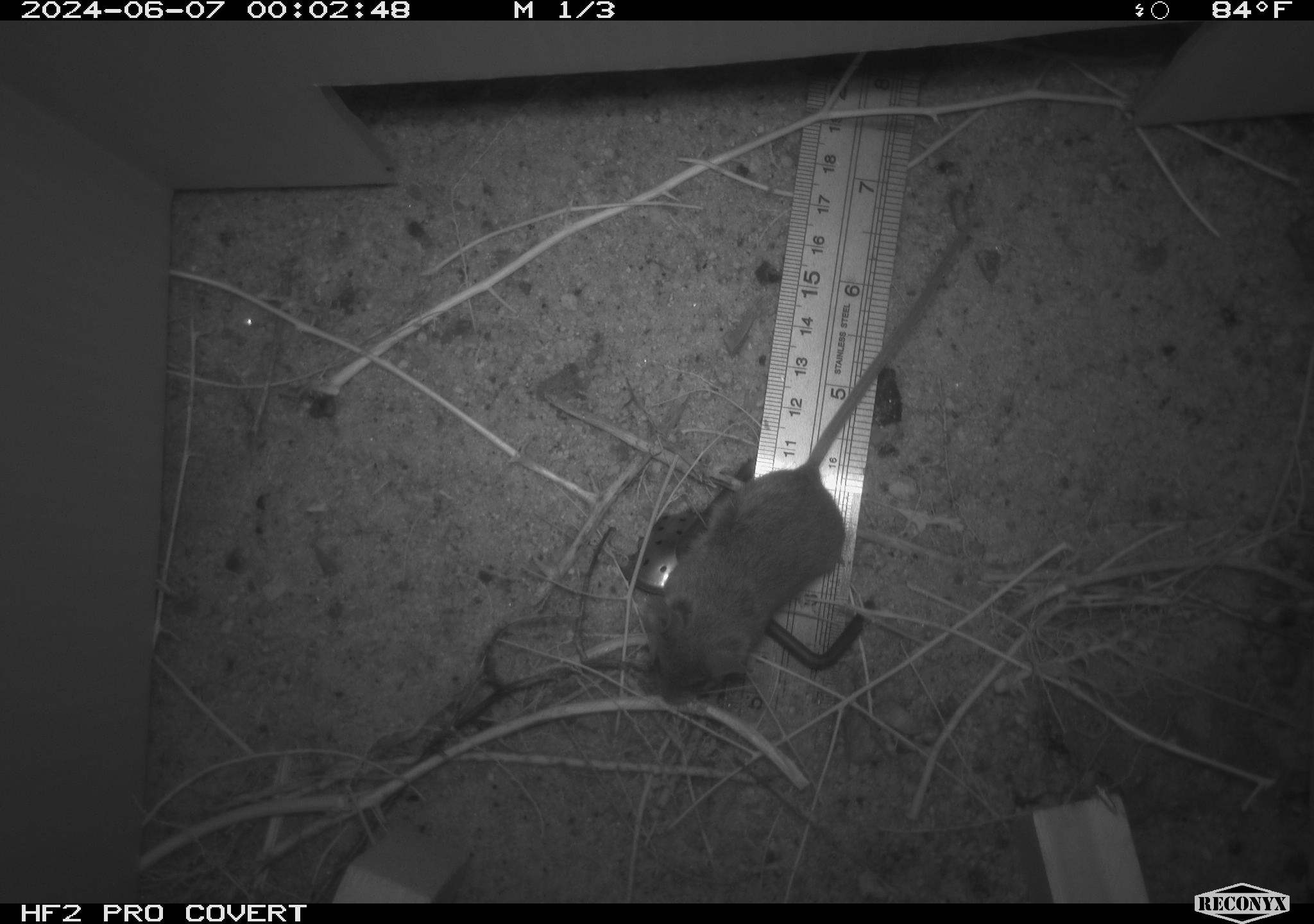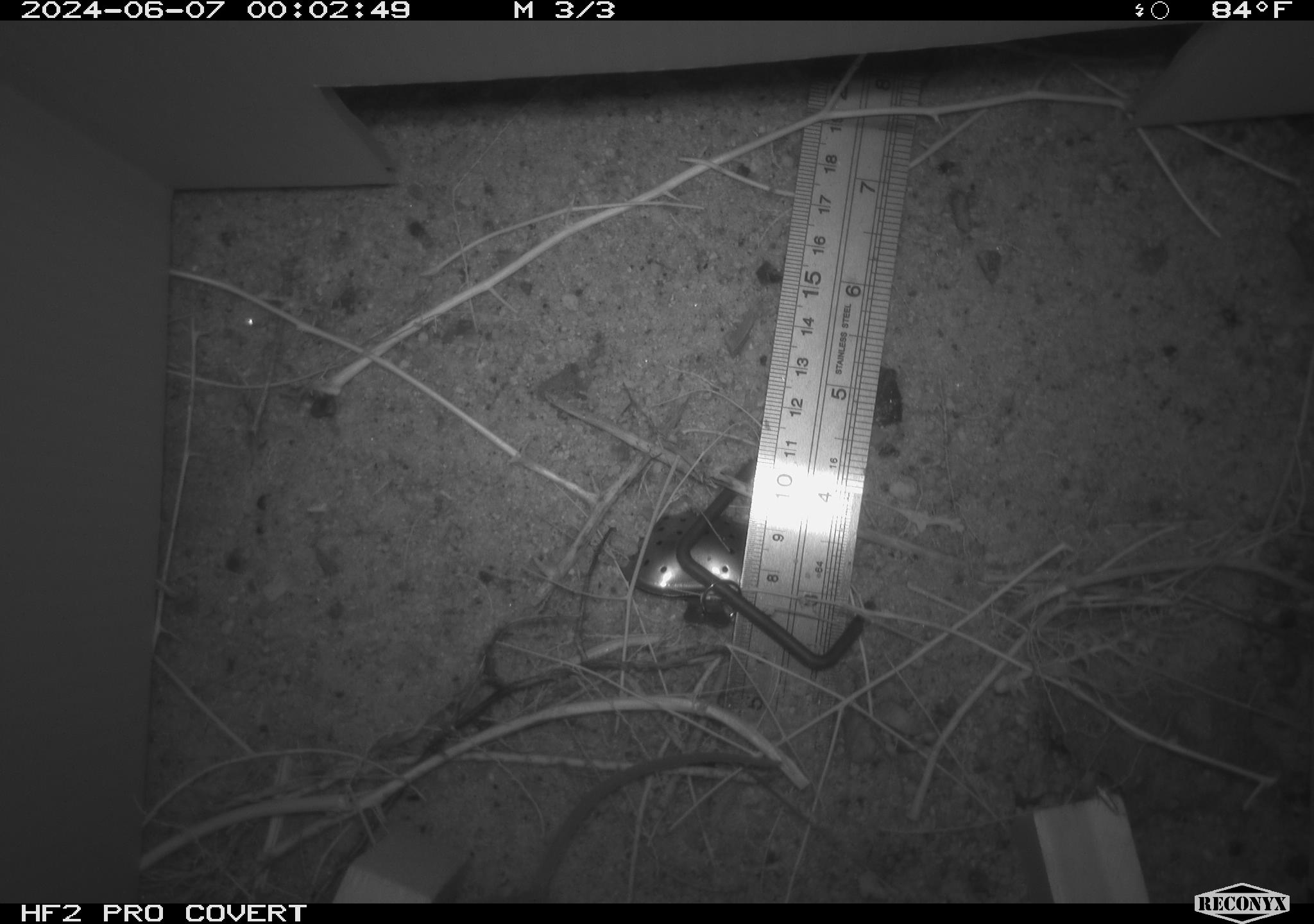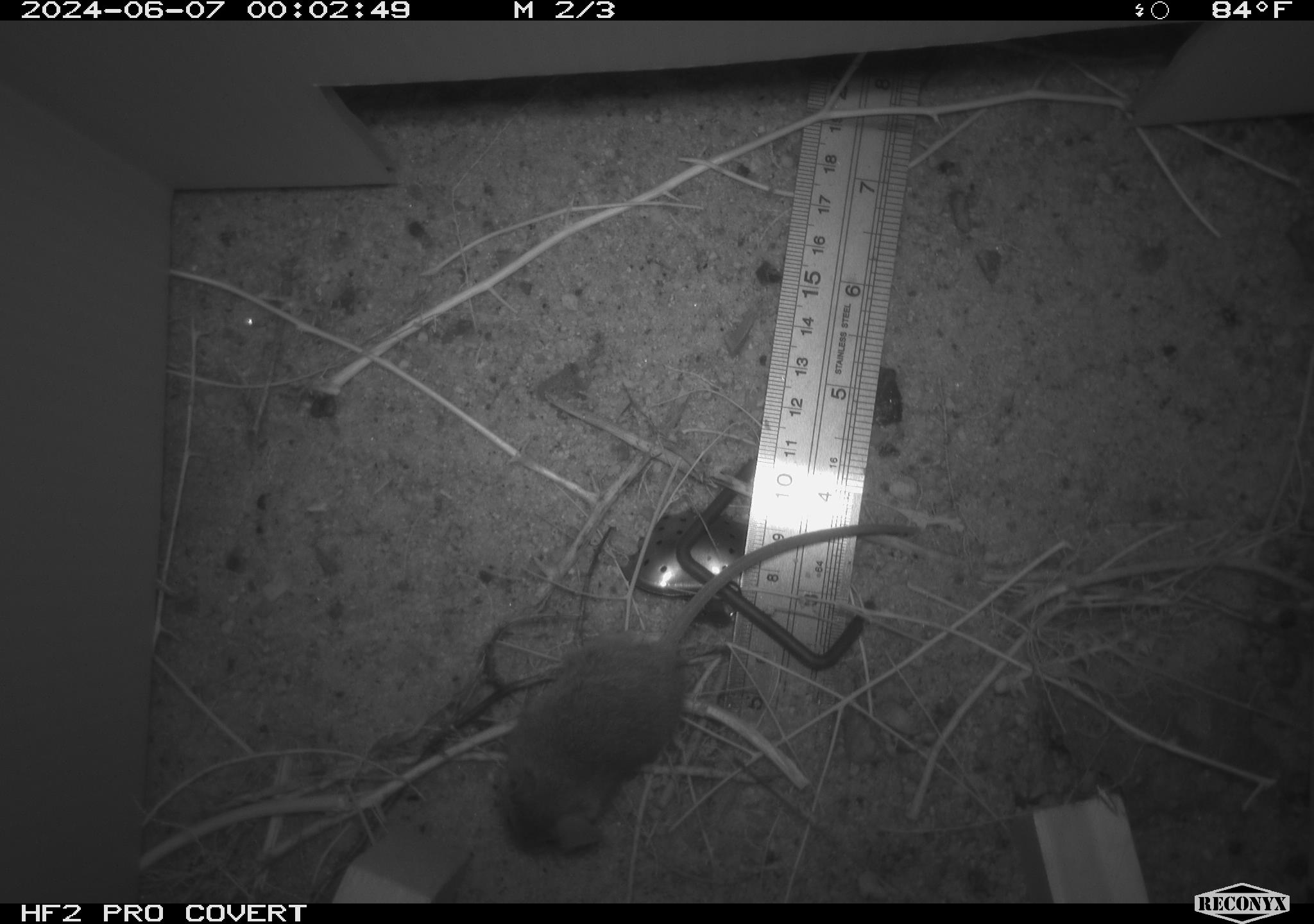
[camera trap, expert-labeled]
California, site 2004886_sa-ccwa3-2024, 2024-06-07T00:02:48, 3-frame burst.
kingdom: Animalia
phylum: Chordata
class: Mammalia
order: Rodentia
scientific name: Rodentia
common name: mouse species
Mouse species (Rodentia).